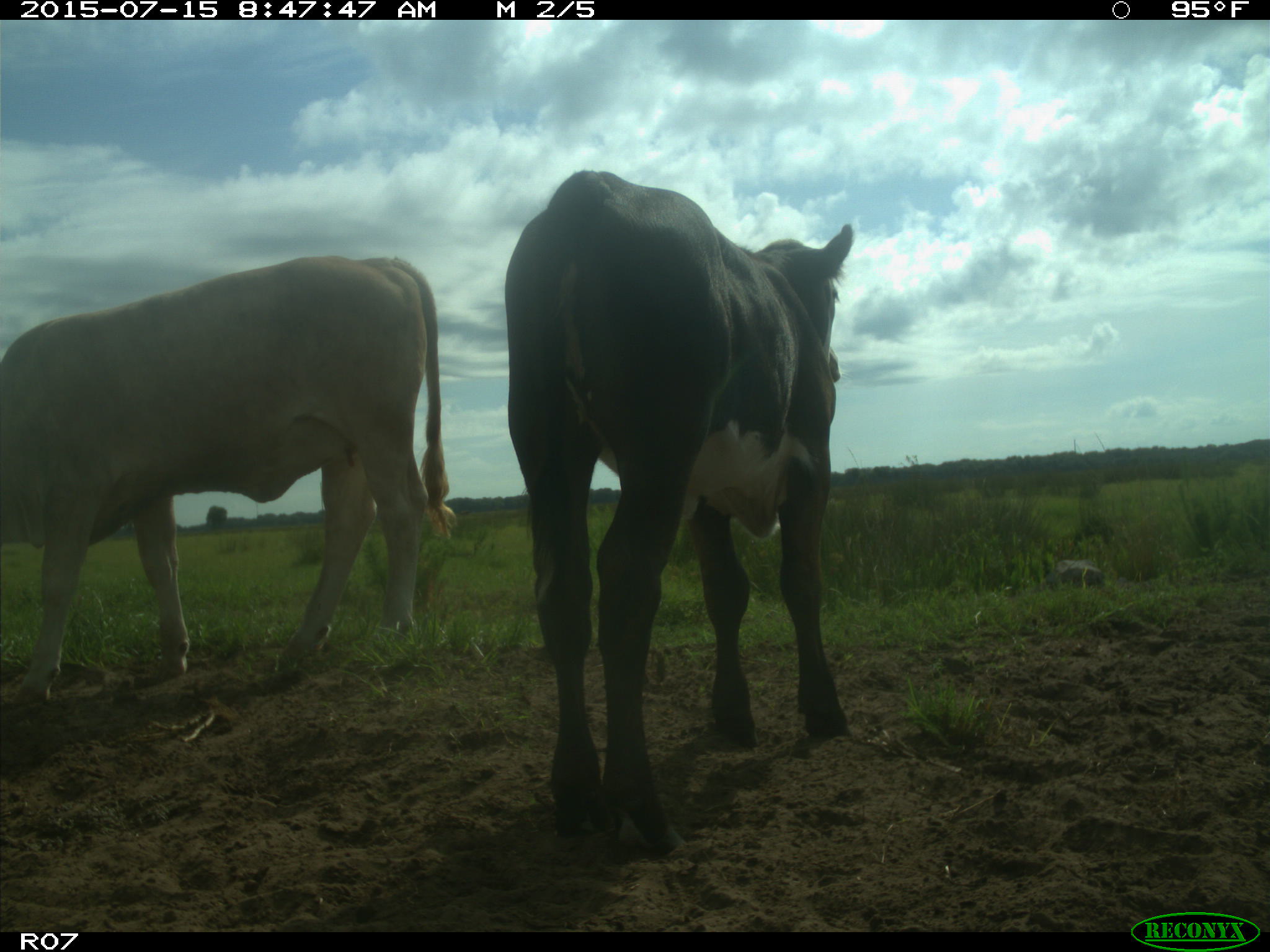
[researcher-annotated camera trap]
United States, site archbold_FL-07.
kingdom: Animalia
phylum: Chordata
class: Mammalia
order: Artiodactyla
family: Bovidae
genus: Bos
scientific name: Bos taurus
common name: domestic cow